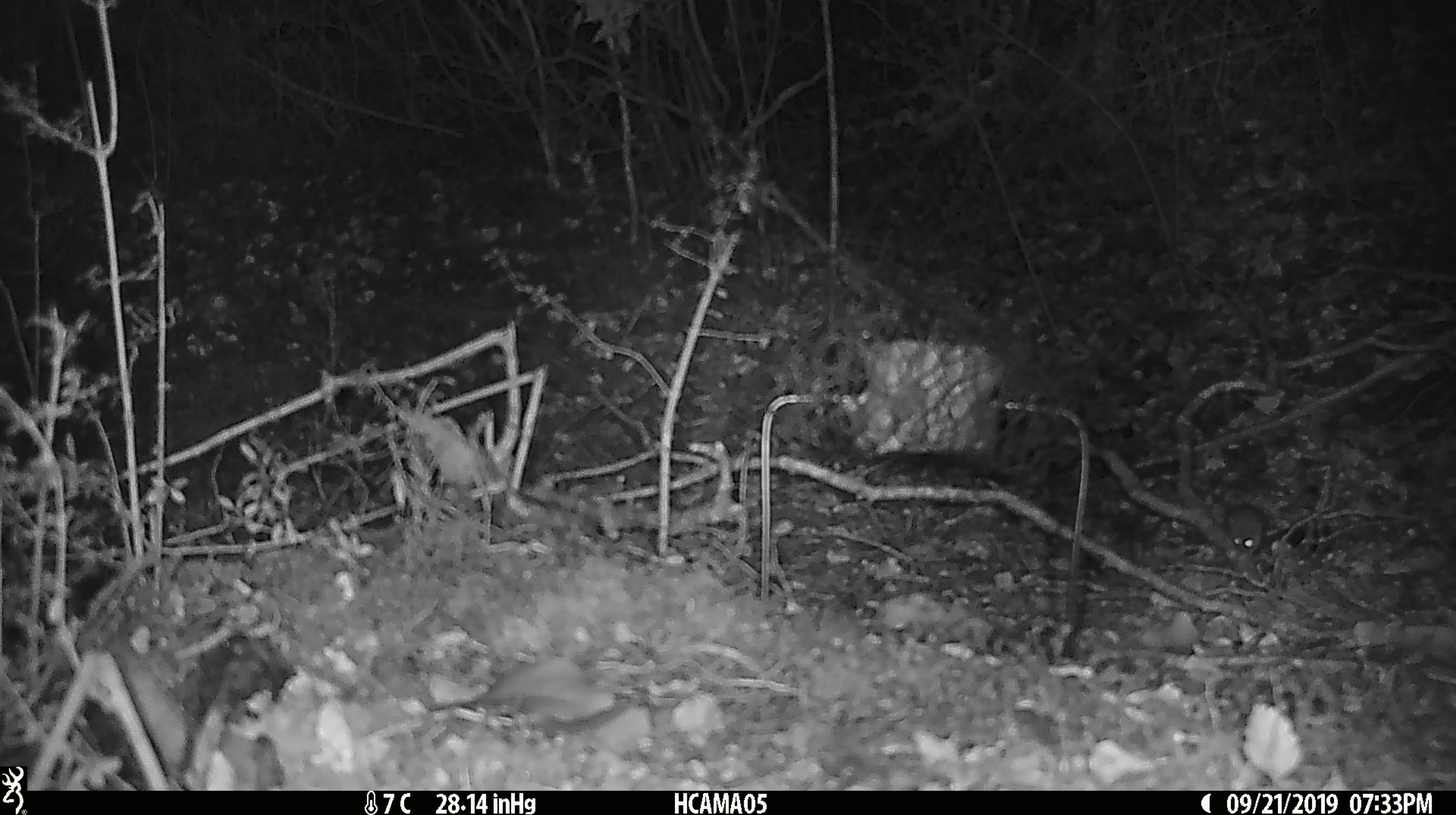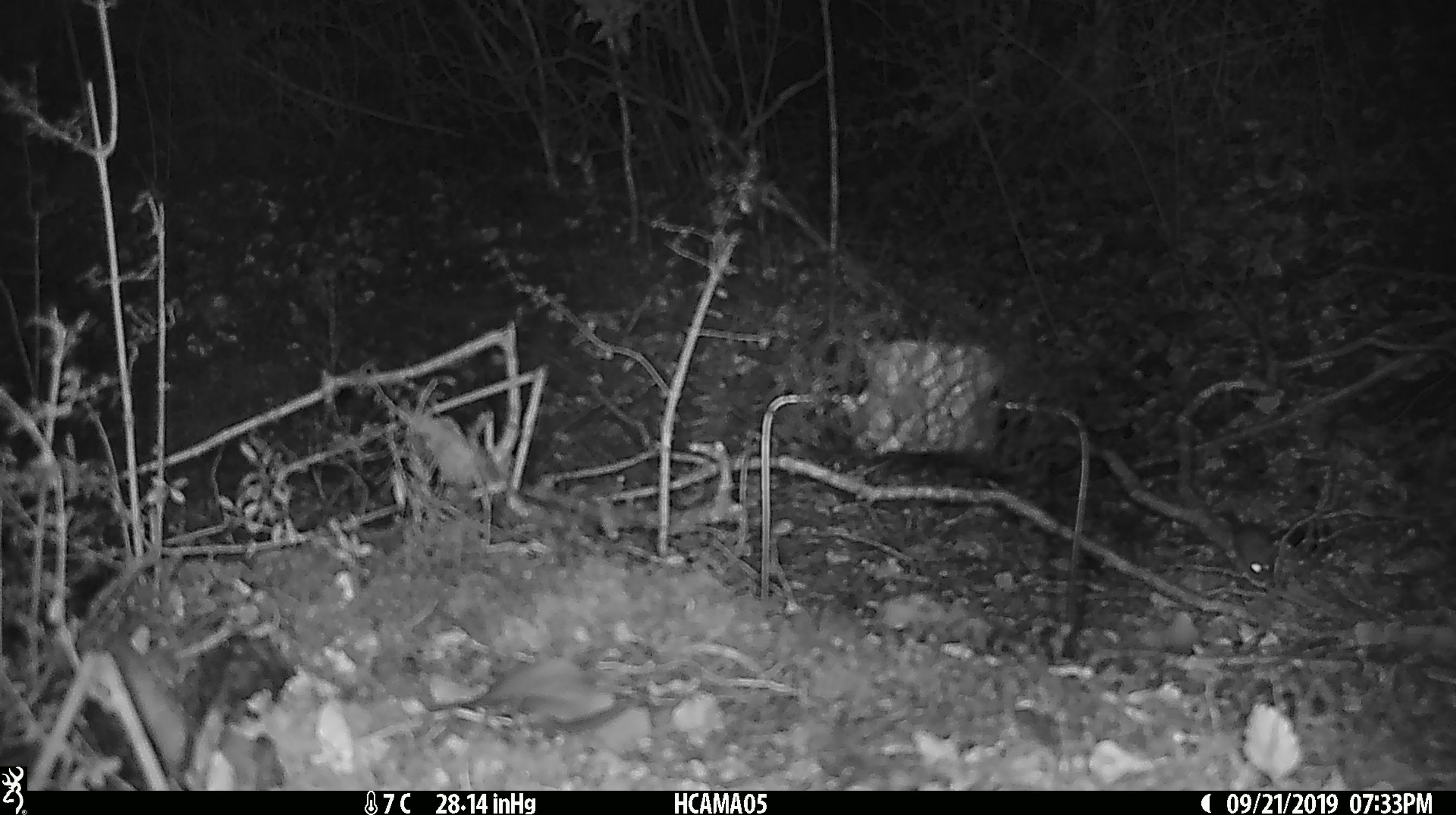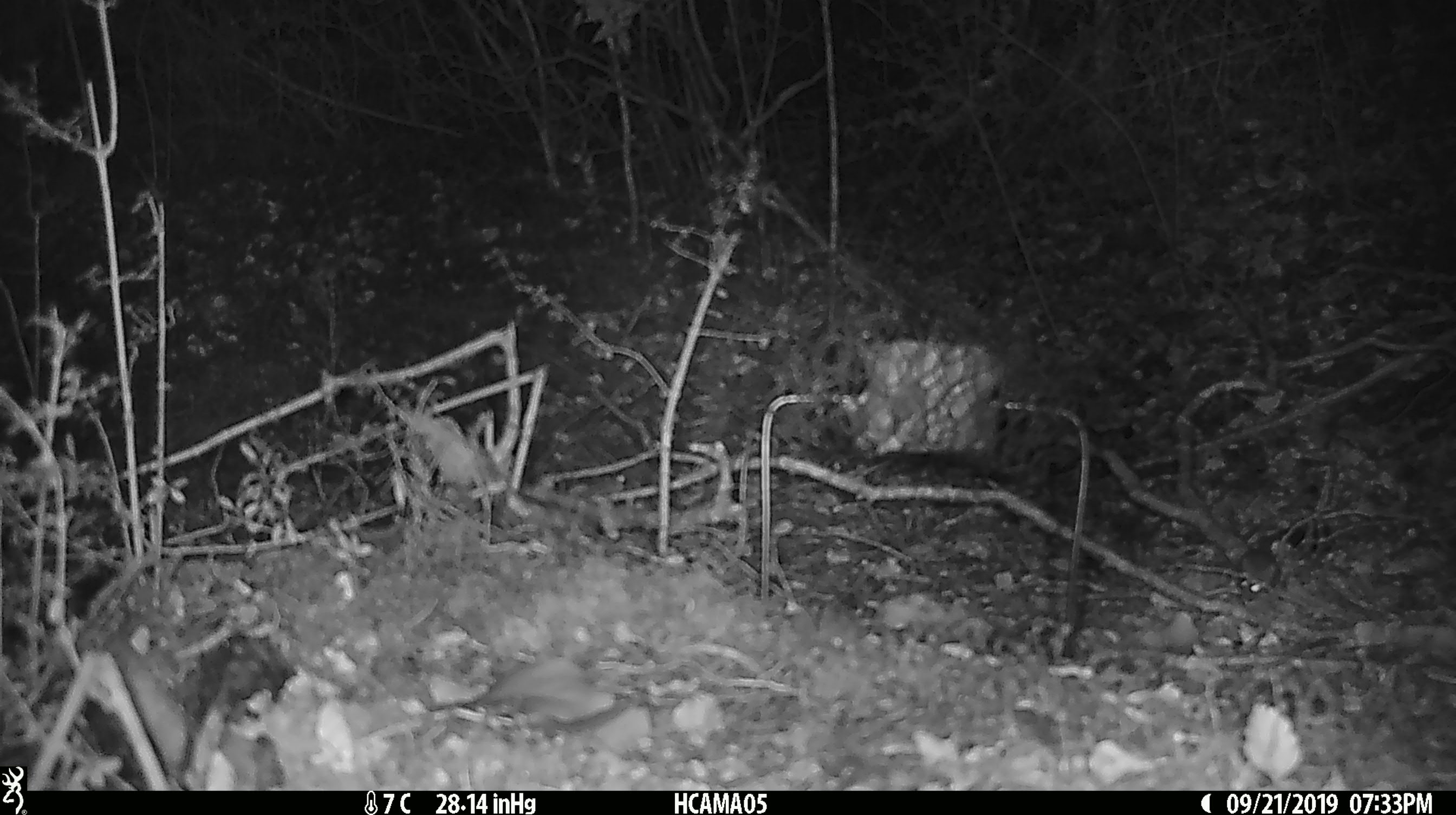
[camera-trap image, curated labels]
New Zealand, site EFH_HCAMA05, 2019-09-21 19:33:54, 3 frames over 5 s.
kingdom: Animalia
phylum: Chordata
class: Mammalia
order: Rodentia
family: Muridae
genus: Mus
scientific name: Mus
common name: mouse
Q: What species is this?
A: Mouse (Mus).